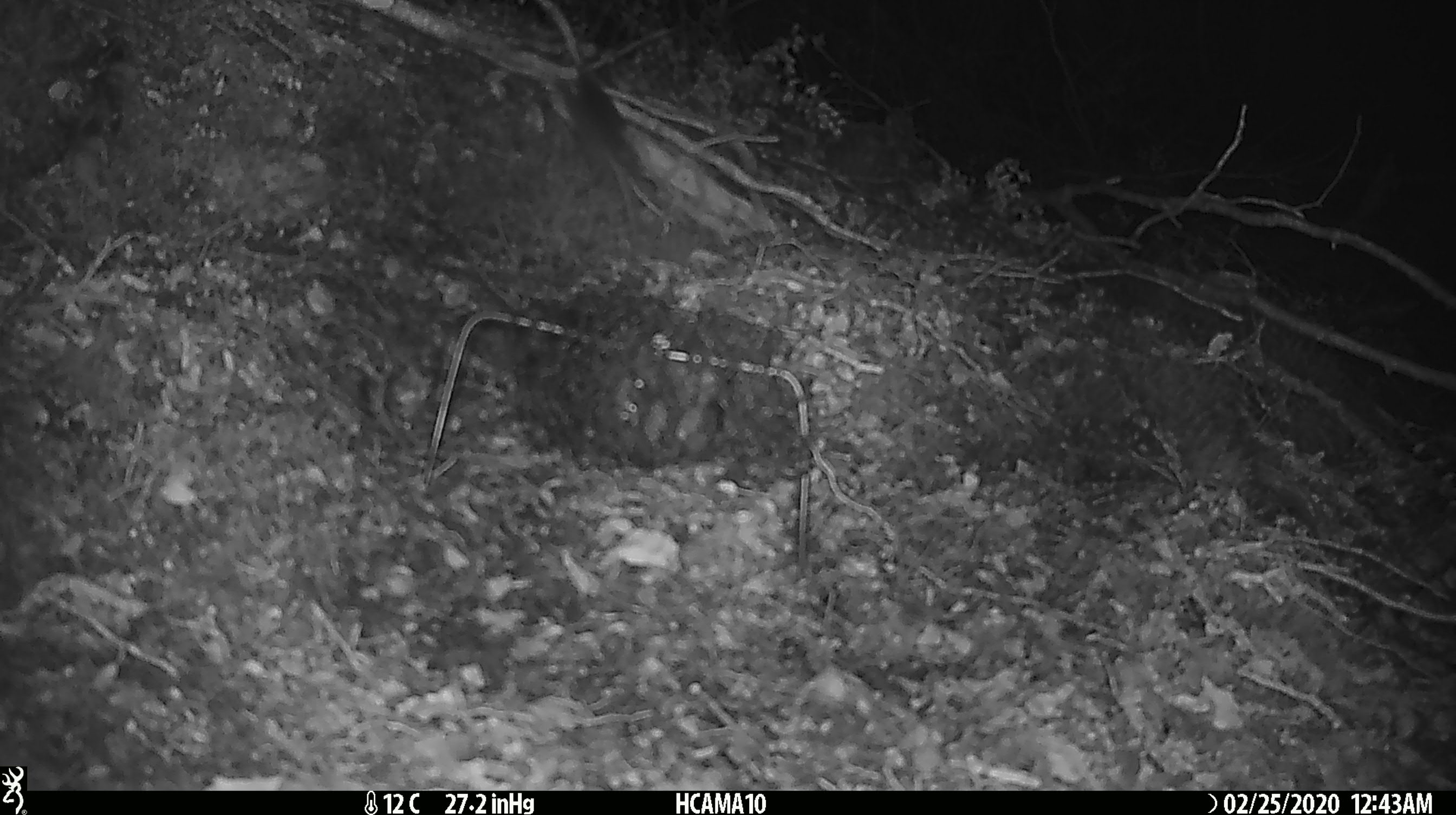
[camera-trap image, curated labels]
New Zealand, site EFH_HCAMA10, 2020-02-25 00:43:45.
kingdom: Animalia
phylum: Chordata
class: Mammalia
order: Rodentia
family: Muridae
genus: Mus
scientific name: Mus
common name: mouse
Mouse (Mus).